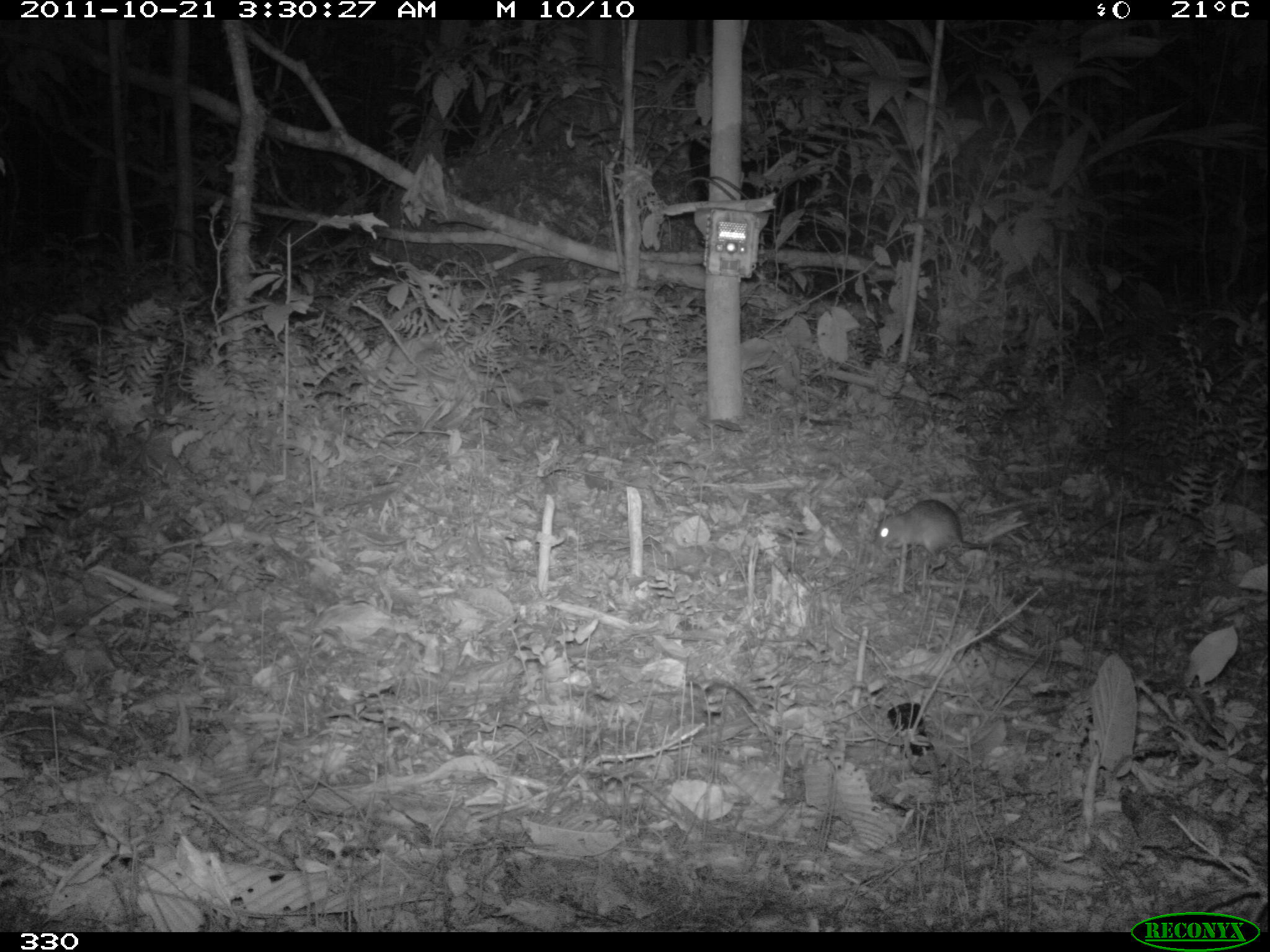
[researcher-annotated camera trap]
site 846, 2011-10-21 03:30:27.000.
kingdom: Animalia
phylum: Chordata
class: Mammalia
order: Rodentia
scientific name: Rodentia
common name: rodents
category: unknown rodent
Unknown rodent (rodents) (Rodentia).